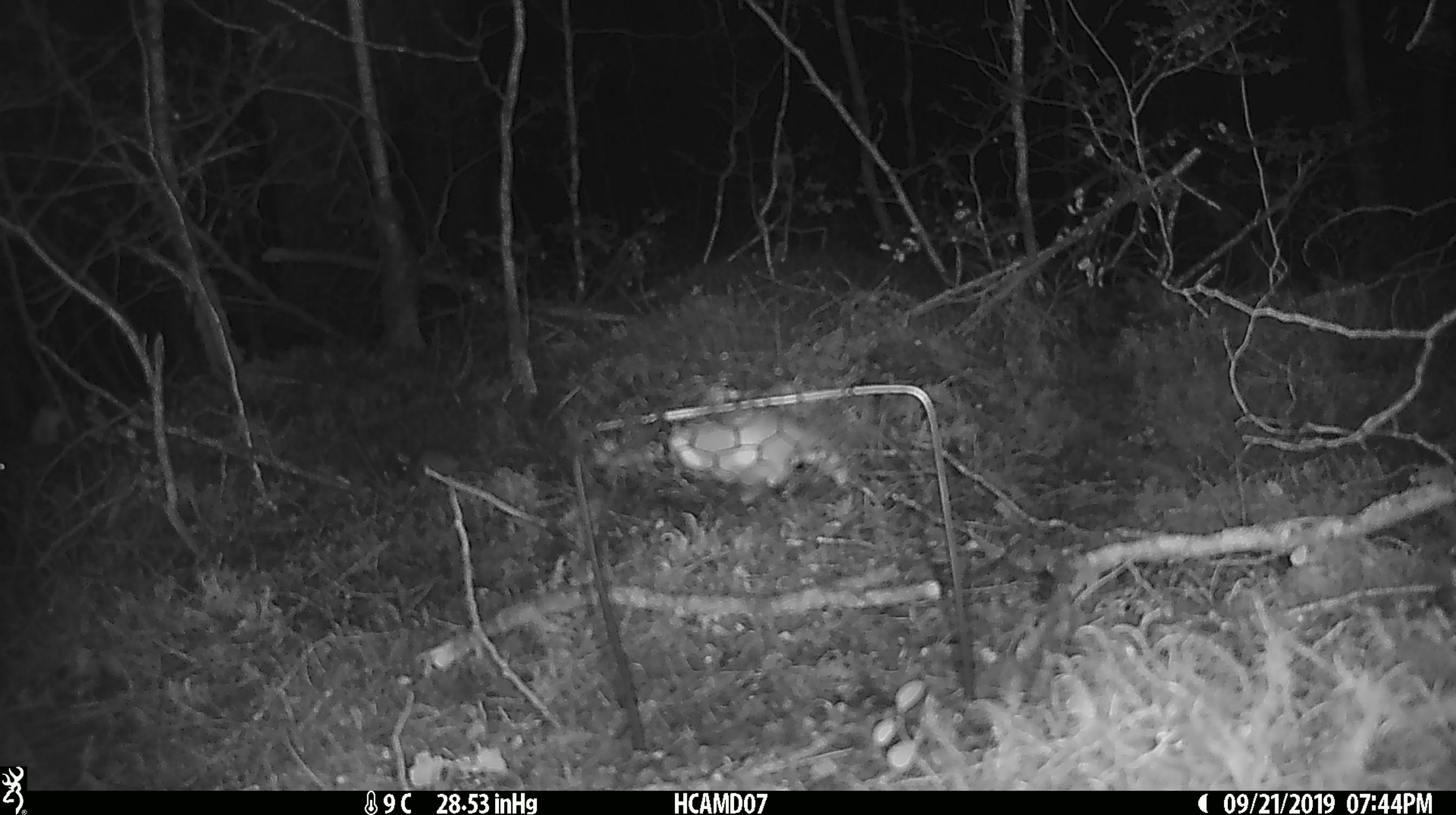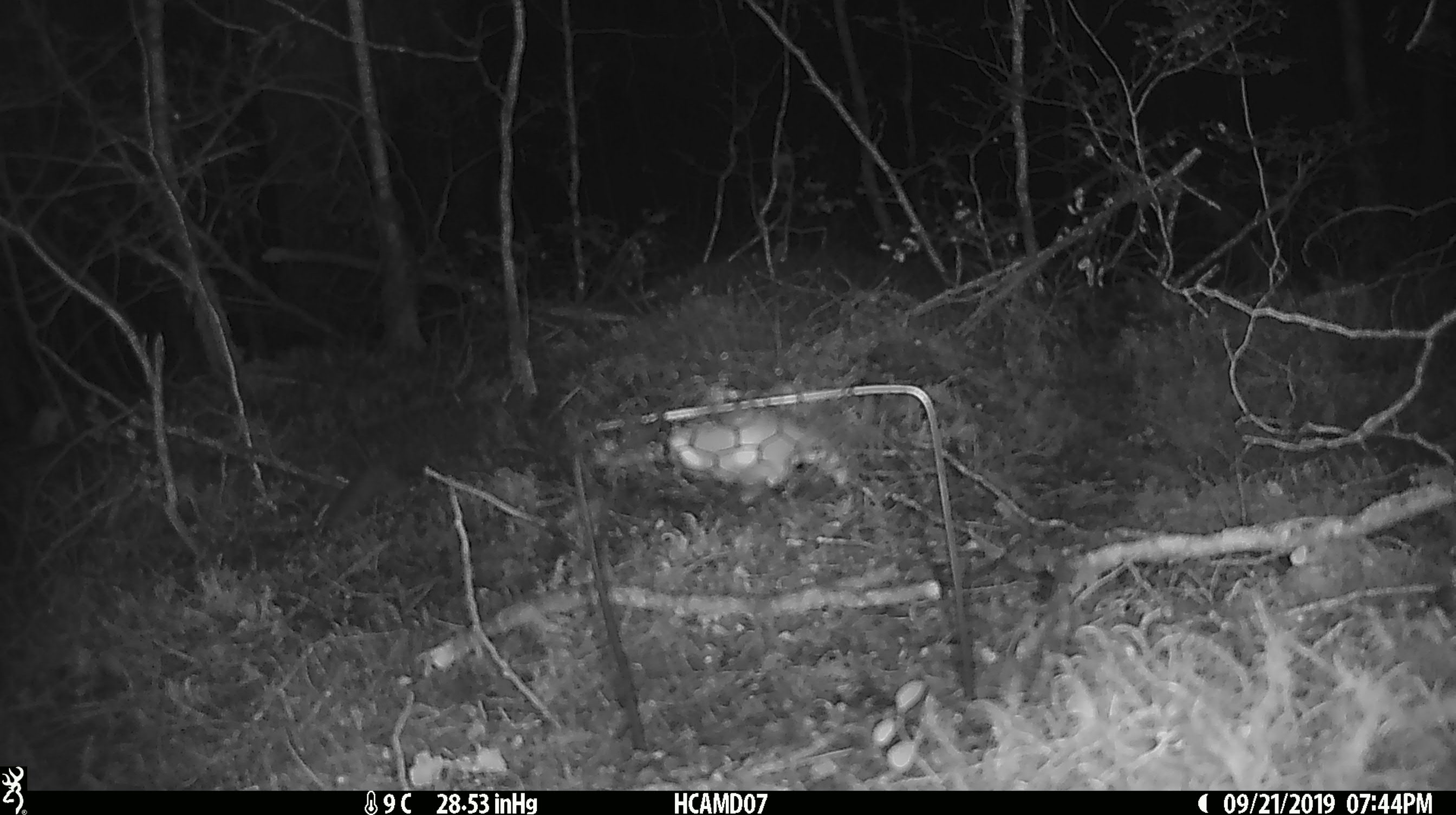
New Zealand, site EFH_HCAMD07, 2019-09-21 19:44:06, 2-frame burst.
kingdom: Animalia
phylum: Chordata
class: Mammalia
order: Rodentia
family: Muridae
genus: Mus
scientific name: Mus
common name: mouse